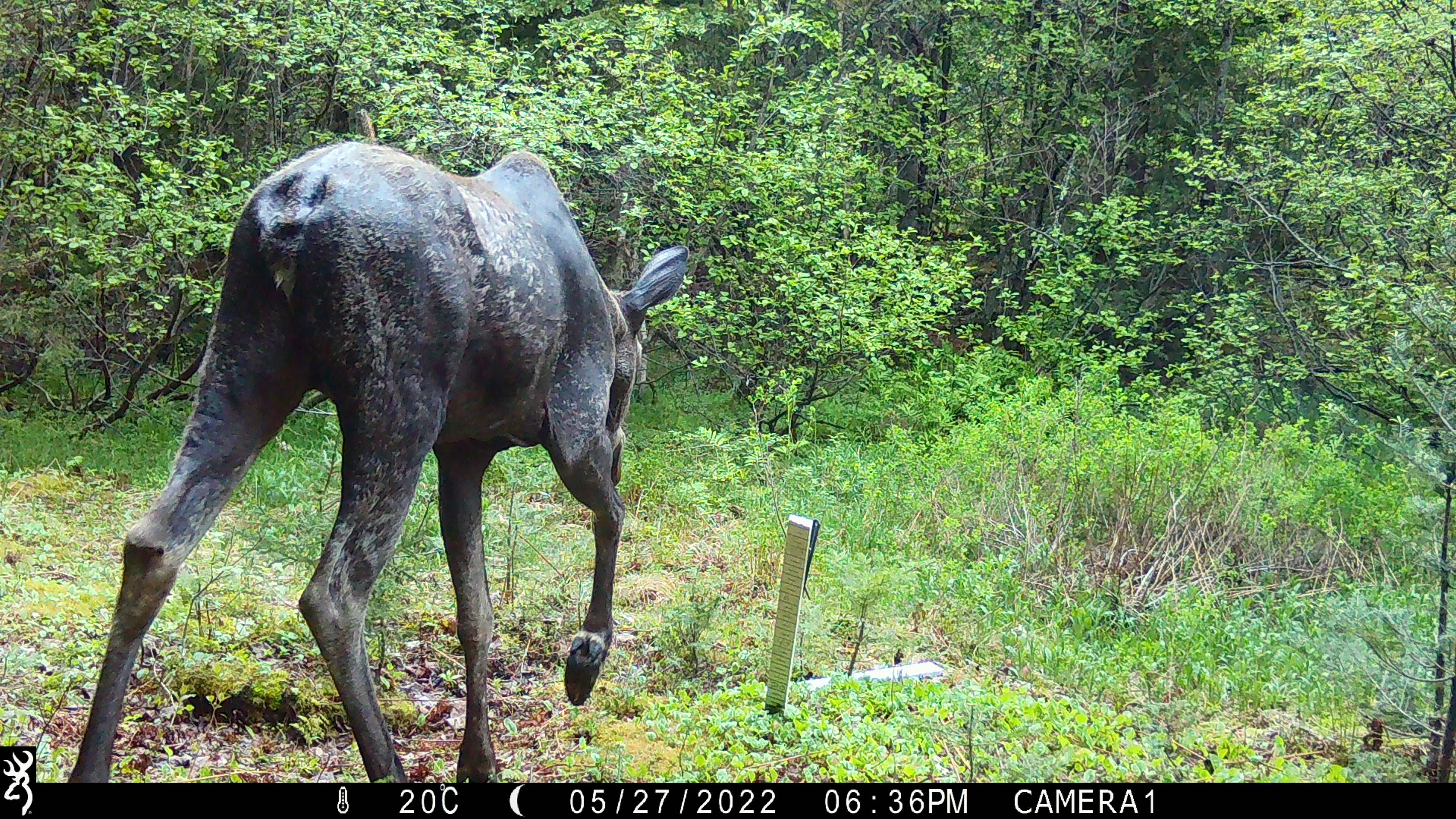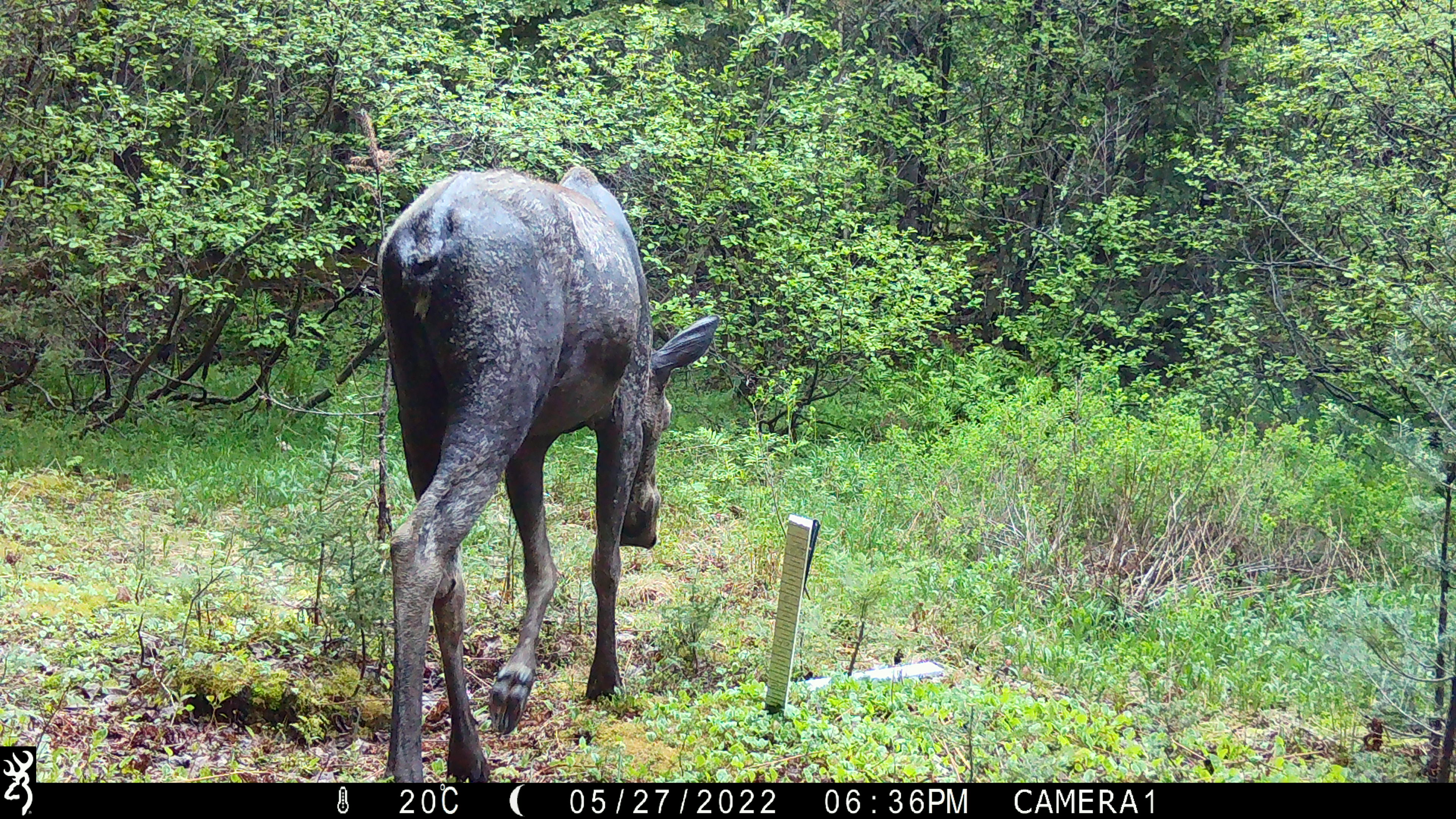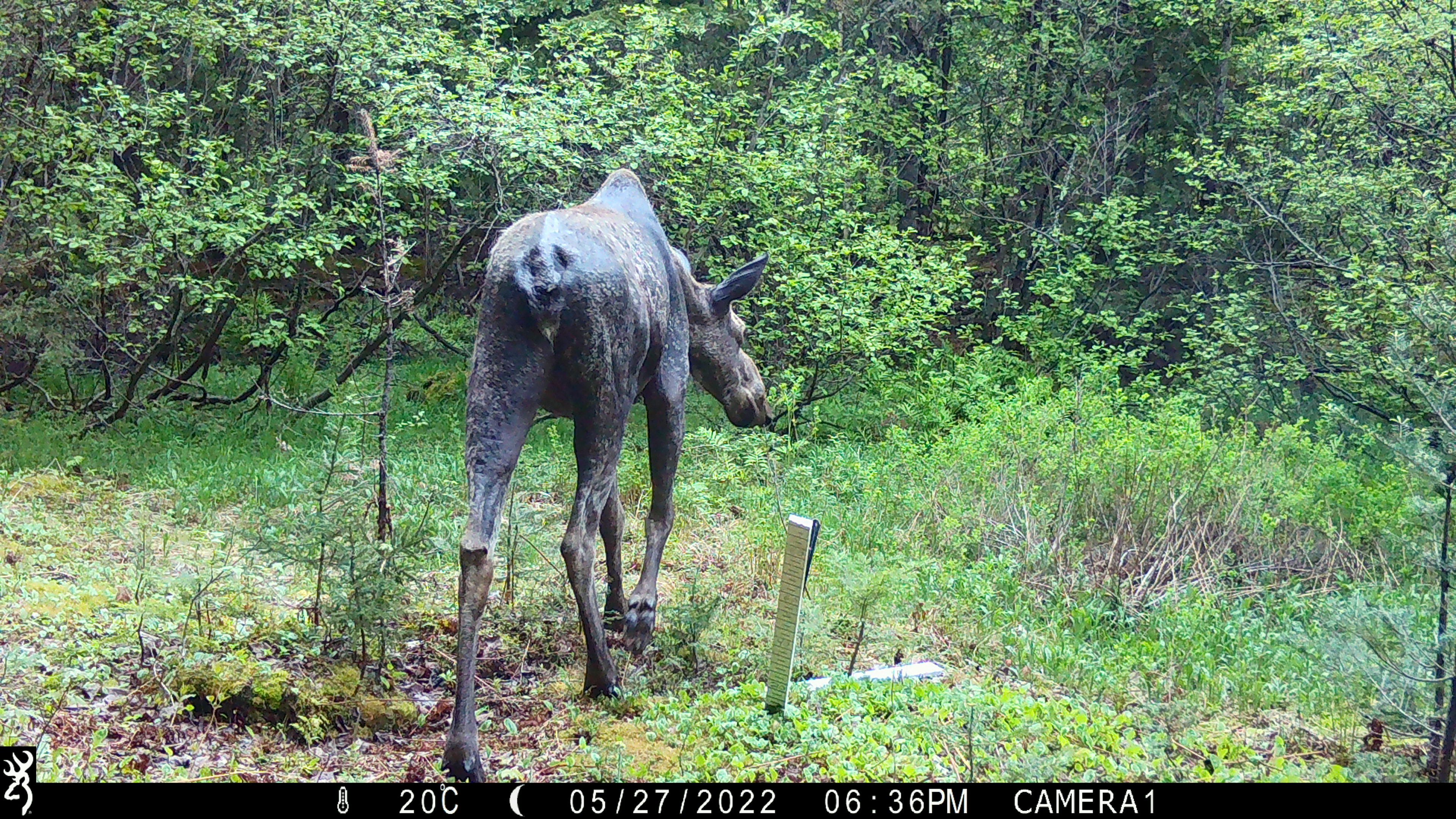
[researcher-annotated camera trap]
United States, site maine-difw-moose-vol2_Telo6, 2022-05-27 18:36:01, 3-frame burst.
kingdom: Animalia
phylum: Chordata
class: Mammalia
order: Artiodactyla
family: Cervidae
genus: Alces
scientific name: Alces alces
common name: moose